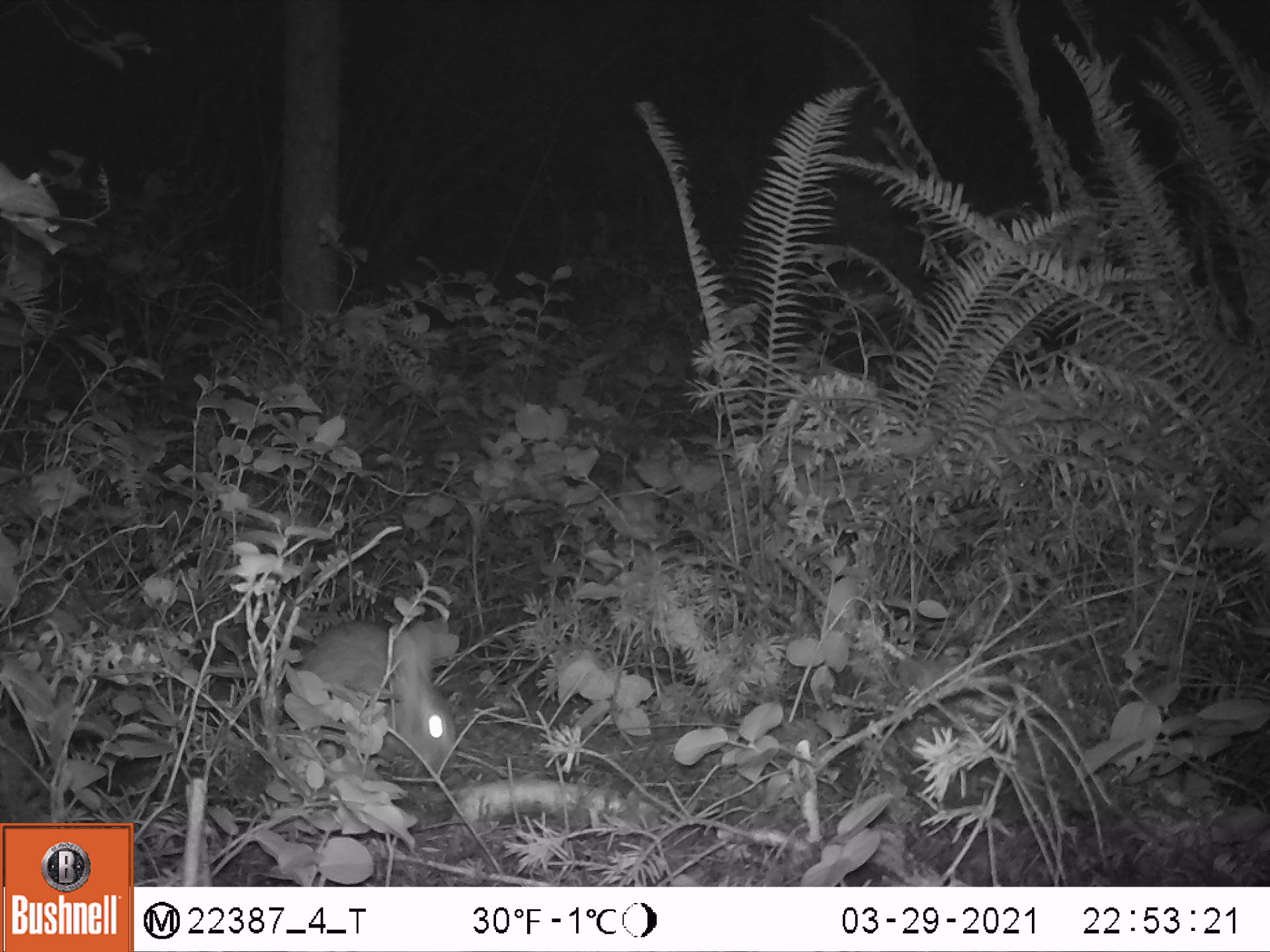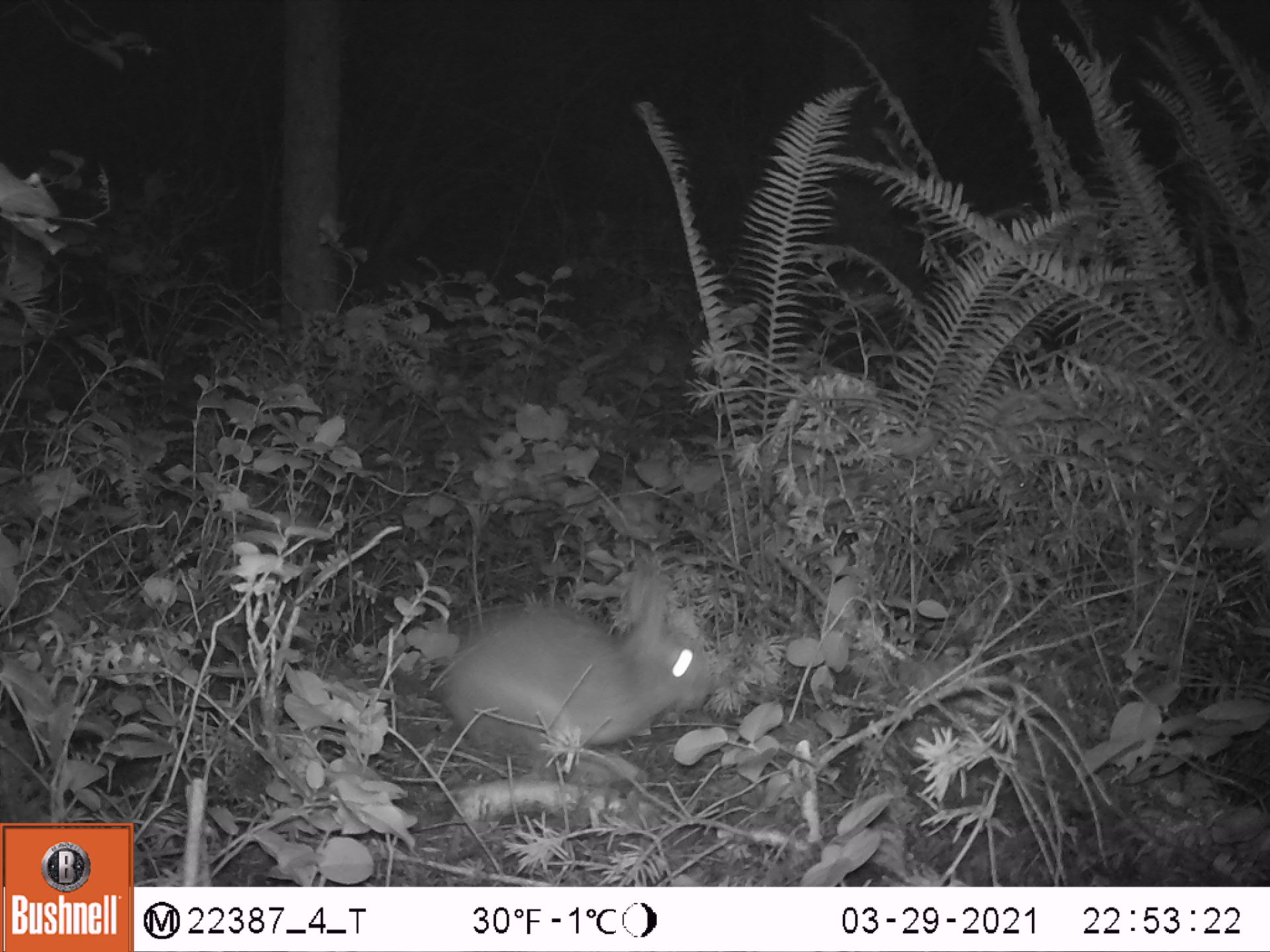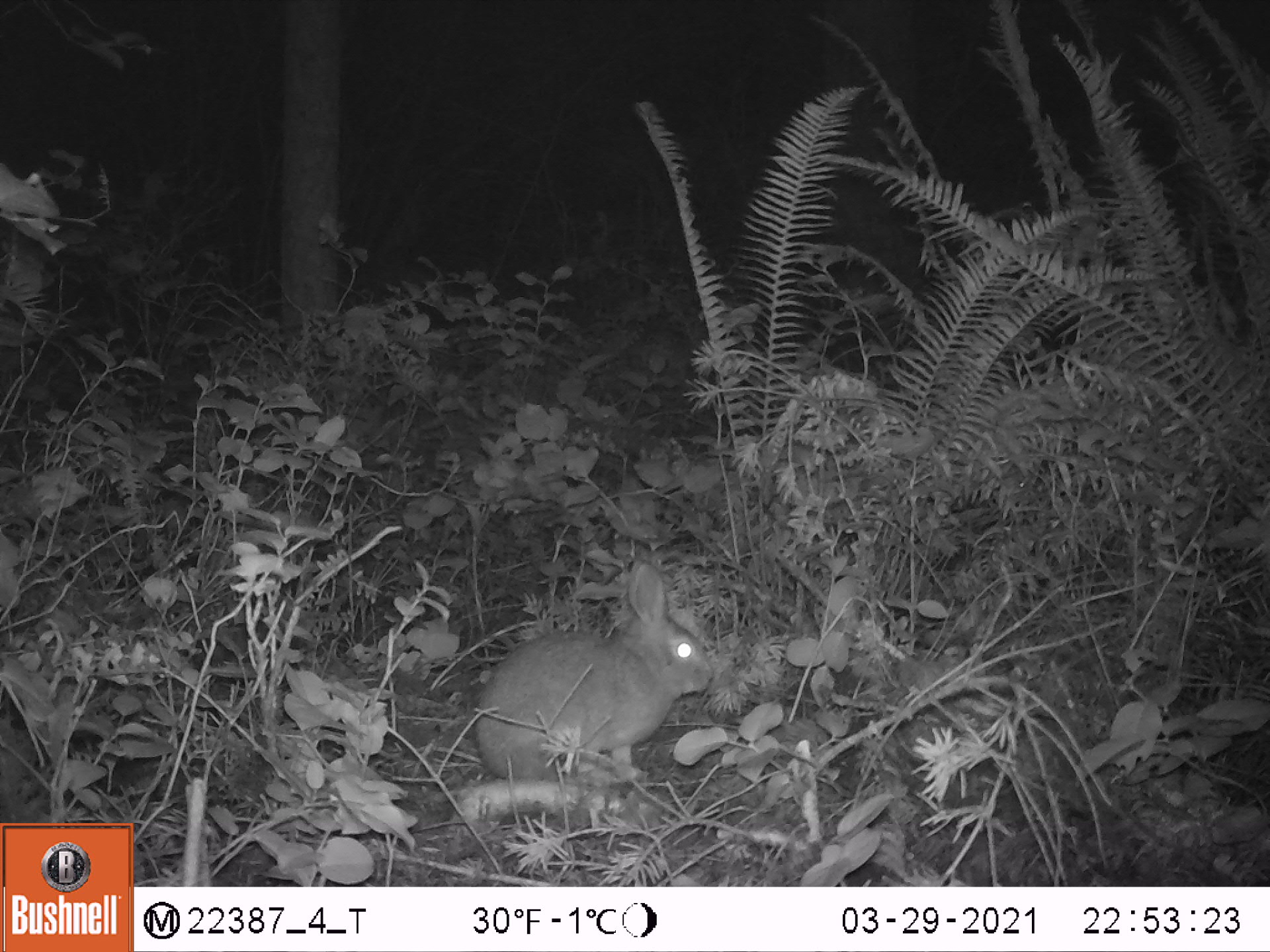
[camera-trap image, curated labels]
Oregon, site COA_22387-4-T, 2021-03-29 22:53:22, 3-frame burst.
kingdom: Animalia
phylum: Chordata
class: Mammalia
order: Lagomorpha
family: Leporidae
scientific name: Leporidae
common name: hares and rabbits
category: leporidae family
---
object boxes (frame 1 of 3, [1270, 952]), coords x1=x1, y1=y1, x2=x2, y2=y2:
leporidae family: x1=281, y1=612, x2=472, y2=771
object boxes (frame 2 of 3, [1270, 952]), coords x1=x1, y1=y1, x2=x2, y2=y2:
leporidae family: x1=441, y1=565, x2=719, y2=769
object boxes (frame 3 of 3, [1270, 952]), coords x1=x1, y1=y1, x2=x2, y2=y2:
leporidae family: x1=473, y1=554, x2=724, y2=783